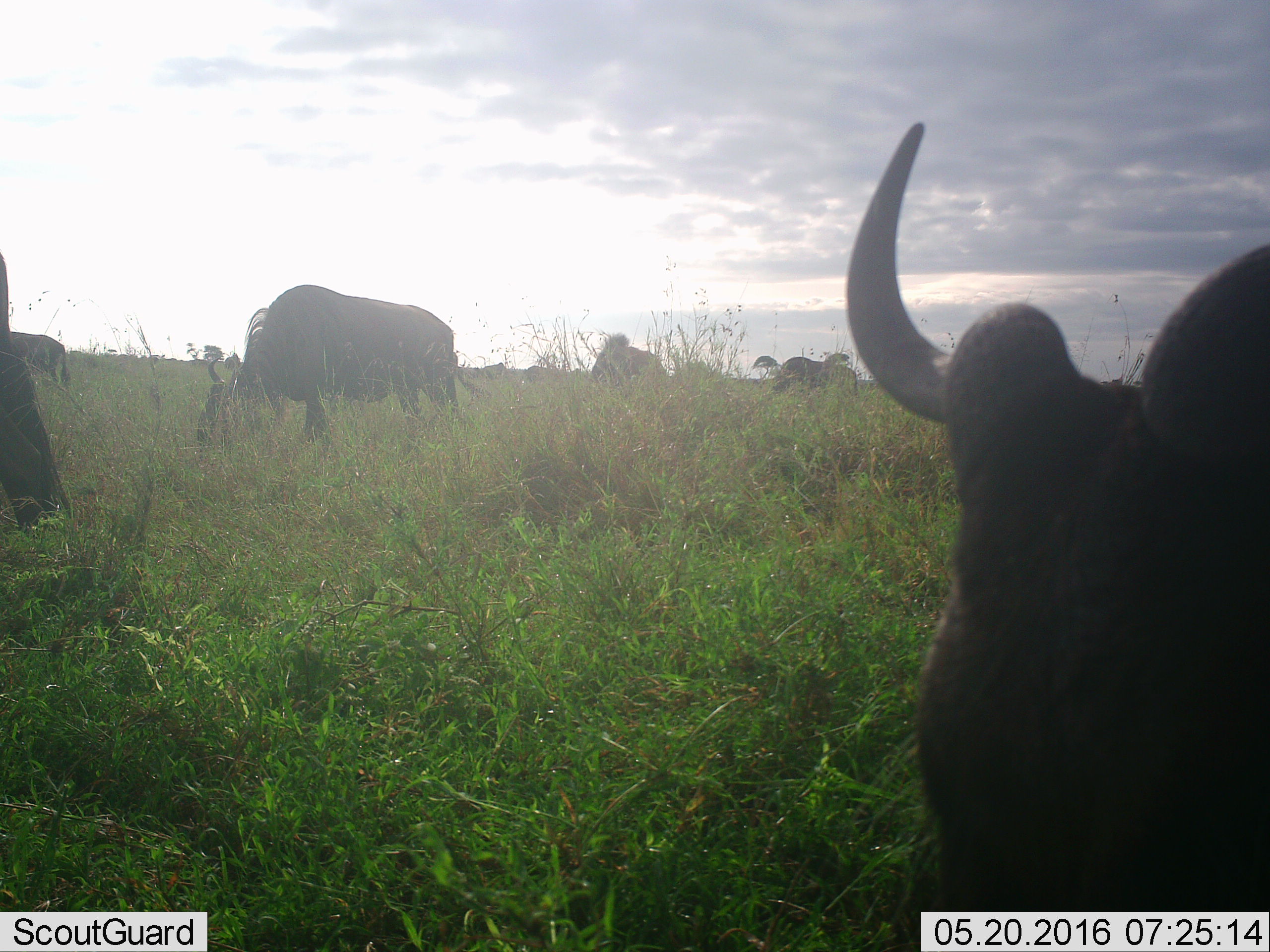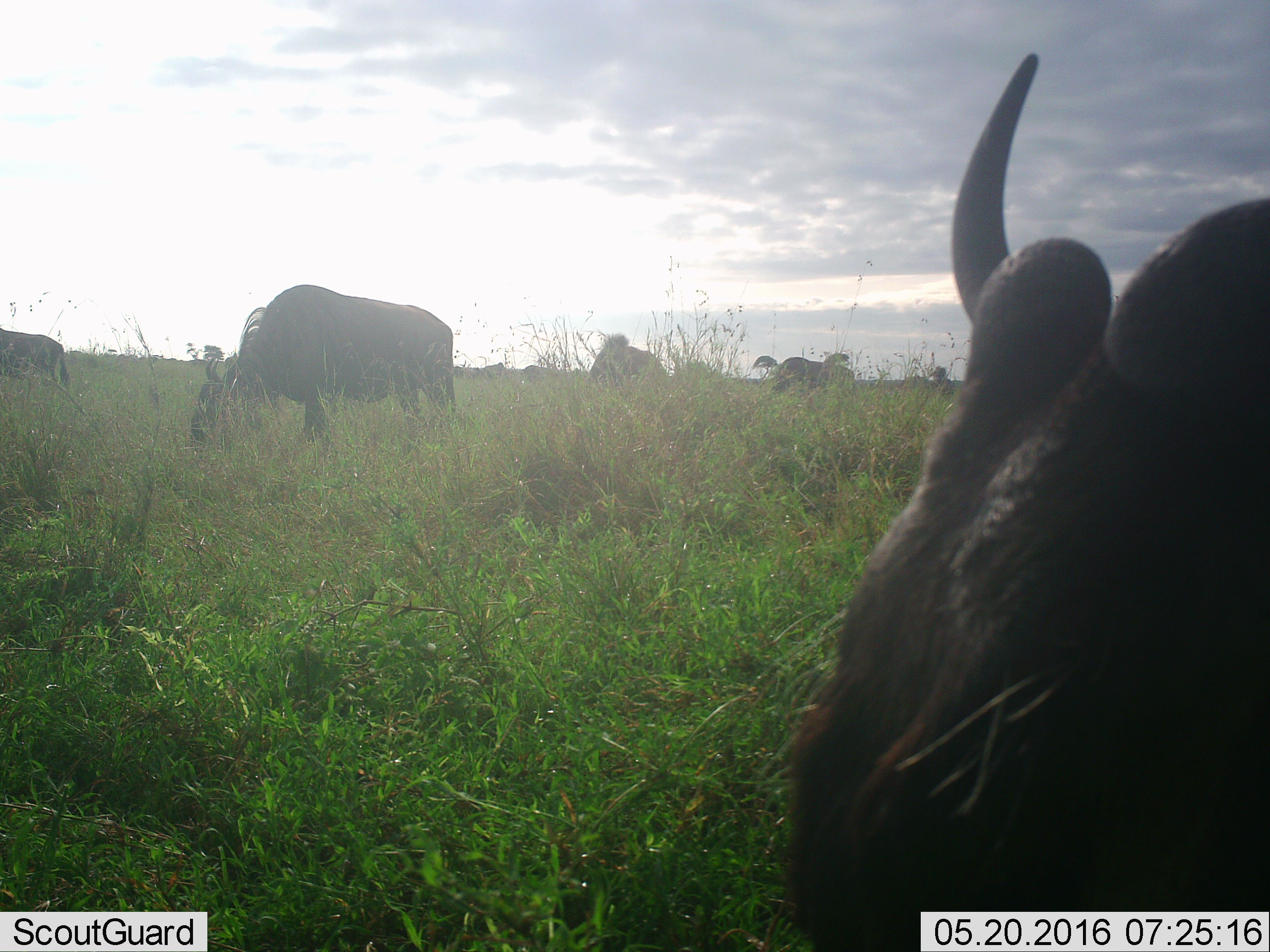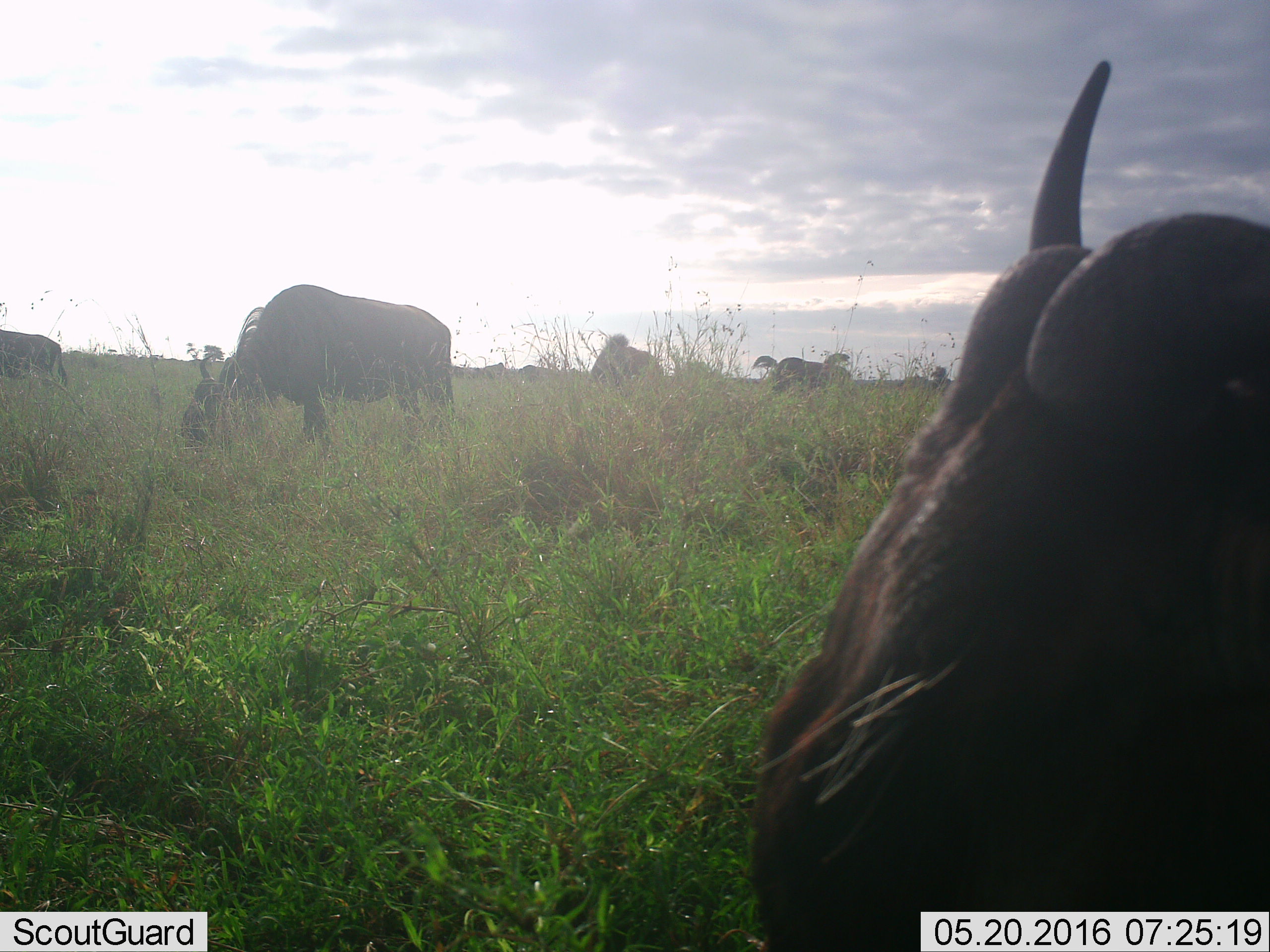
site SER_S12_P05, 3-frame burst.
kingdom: Animalia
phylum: Chordata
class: Mammalia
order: Artiodactyla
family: Bovidae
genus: Connochaetes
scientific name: Connochaetes taurinus taurinus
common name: blue wildebeest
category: wildebeestblue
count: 11-50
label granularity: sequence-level